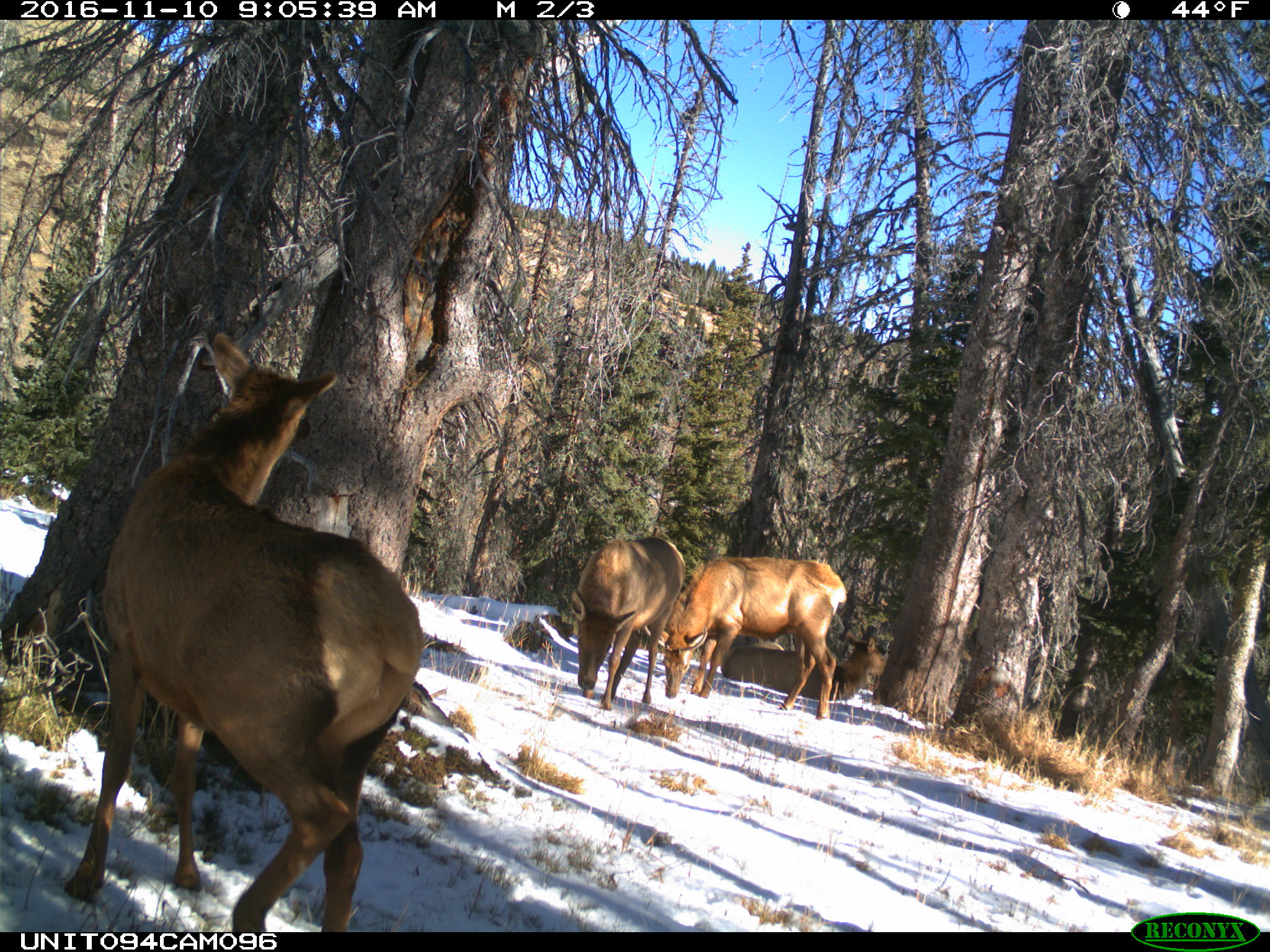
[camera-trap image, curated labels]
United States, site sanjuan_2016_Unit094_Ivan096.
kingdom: Animalia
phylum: Chordata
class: Mammalia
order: Artiodactyla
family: Cervidae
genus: Cervus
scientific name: Cervus elaphus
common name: red deer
Cervus elaphus (red deer).